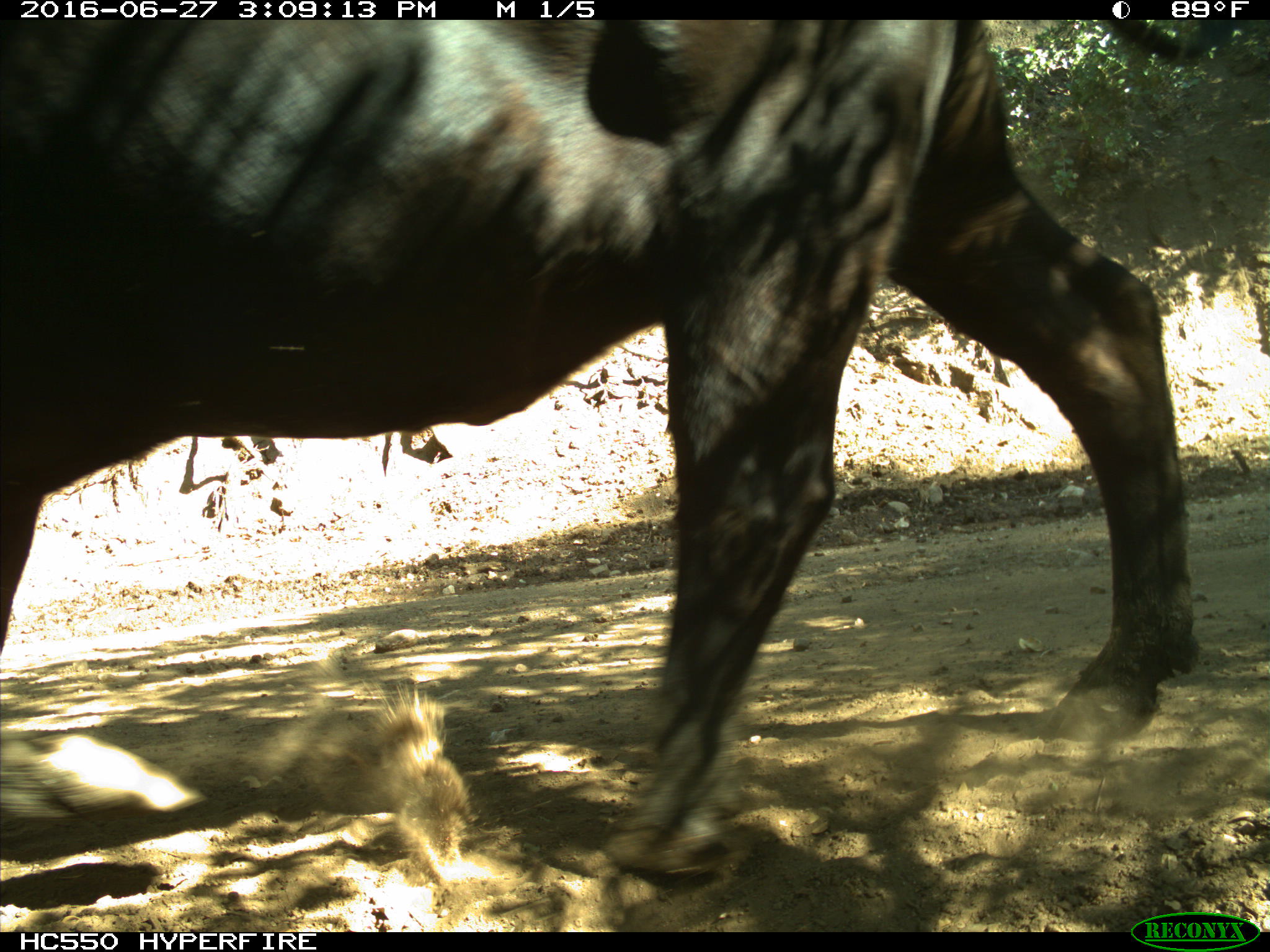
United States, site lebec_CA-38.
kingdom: Animalia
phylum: Chordata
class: Mammalia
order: Artiodactyla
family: Bovidae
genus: Bos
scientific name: Bos taurus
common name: domestic cow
Bos taurus (domestic cow).